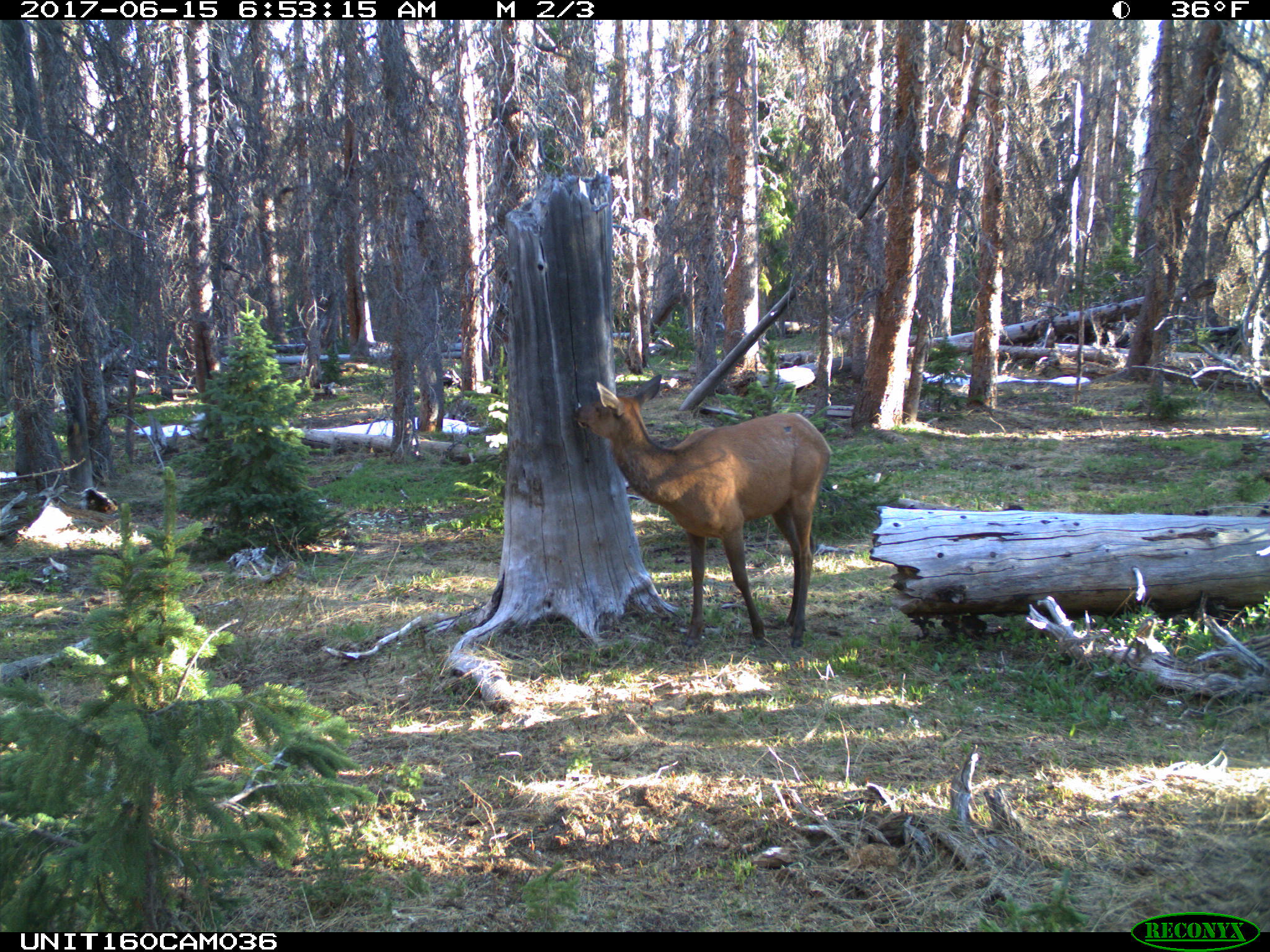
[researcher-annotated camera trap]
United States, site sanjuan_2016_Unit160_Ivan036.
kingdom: Animalia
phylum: Chordata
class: Mammalia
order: Artiodactyla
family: Cervidae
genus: Cervus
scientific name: Cervus elaphus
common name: red deer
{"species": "Cervus elaphus (red deer)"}